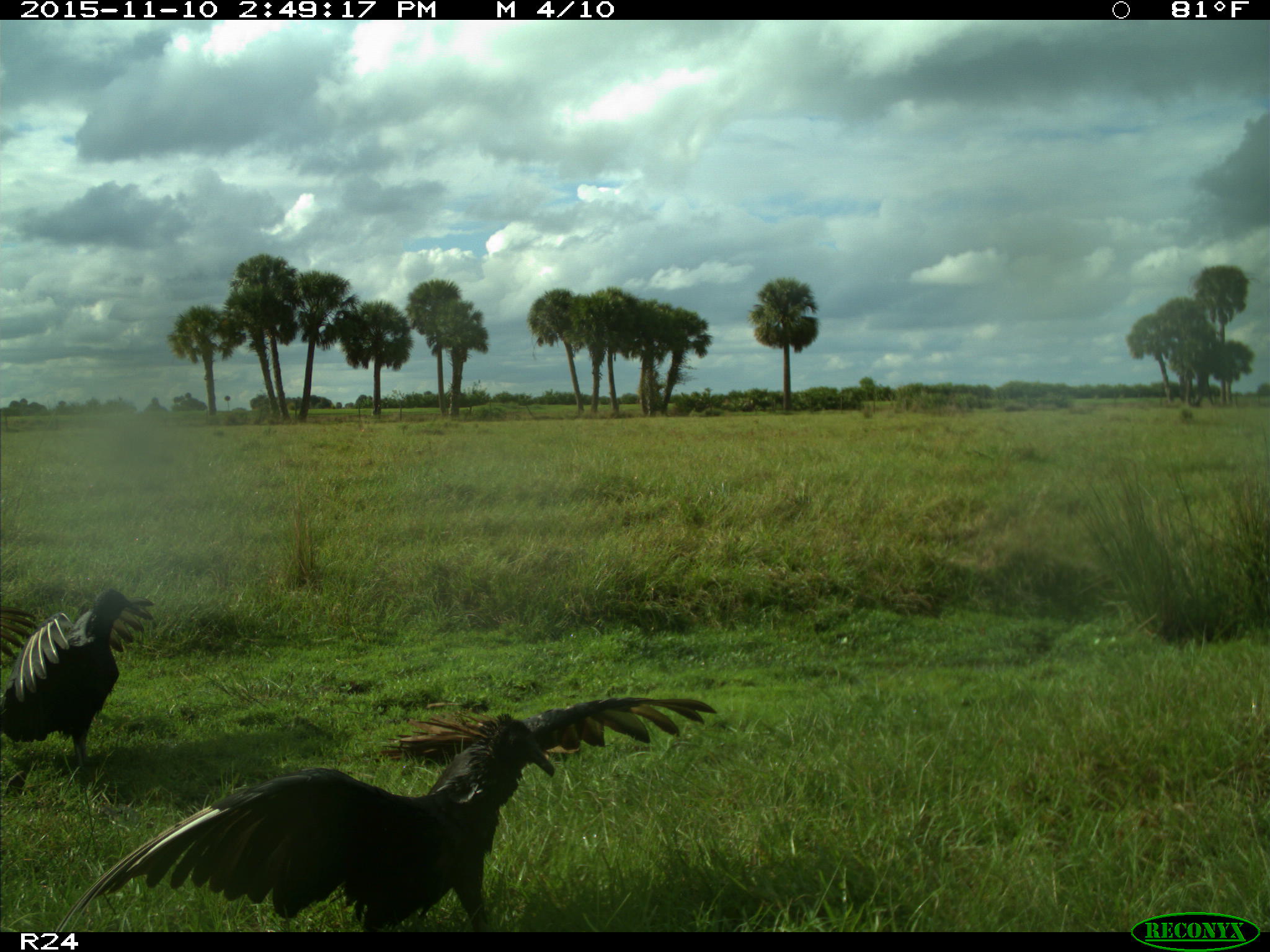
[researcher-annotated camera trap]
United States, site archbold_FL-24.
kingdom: Animalia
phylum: Chordata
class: Aves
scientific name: Aves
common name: birds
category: unidentified bird